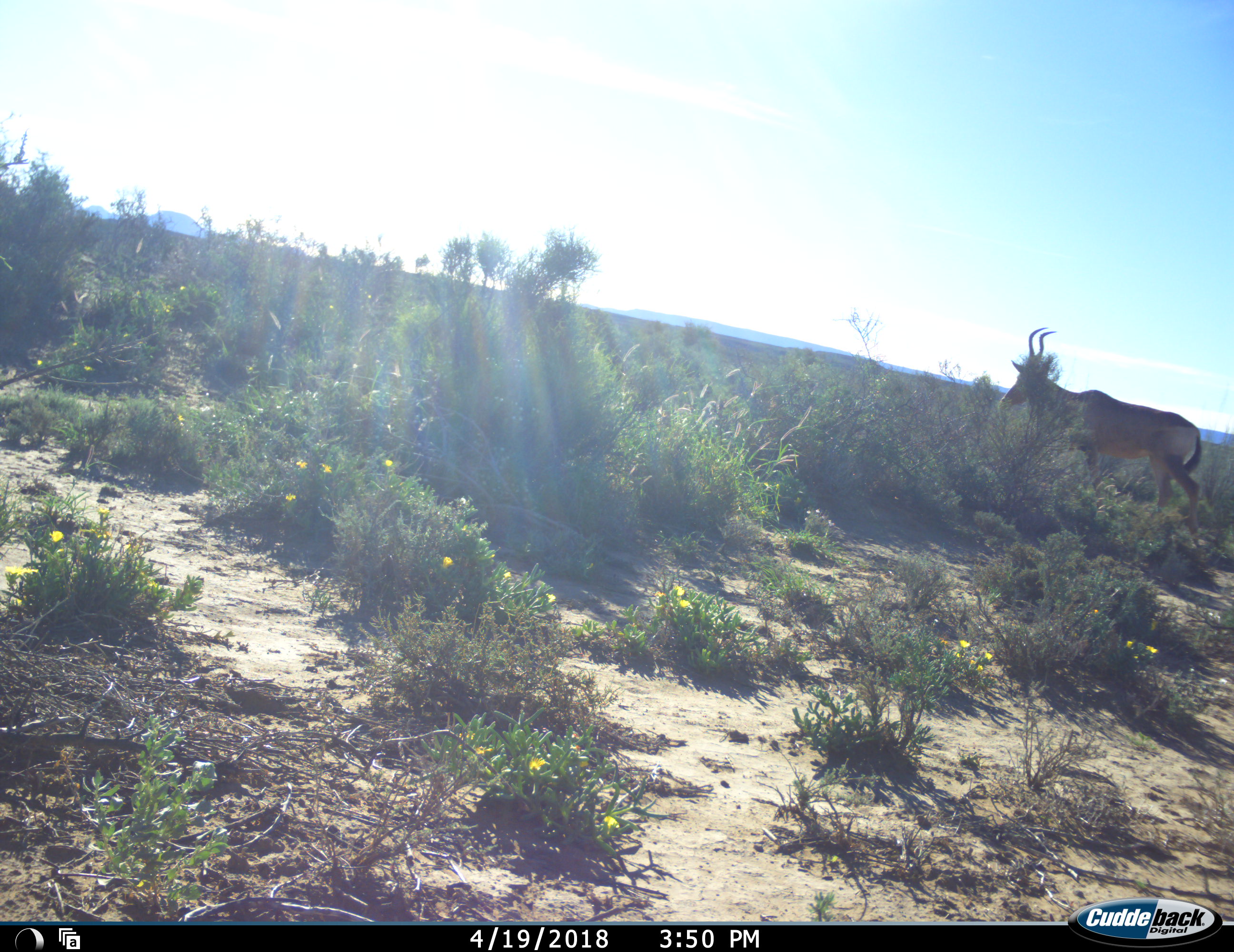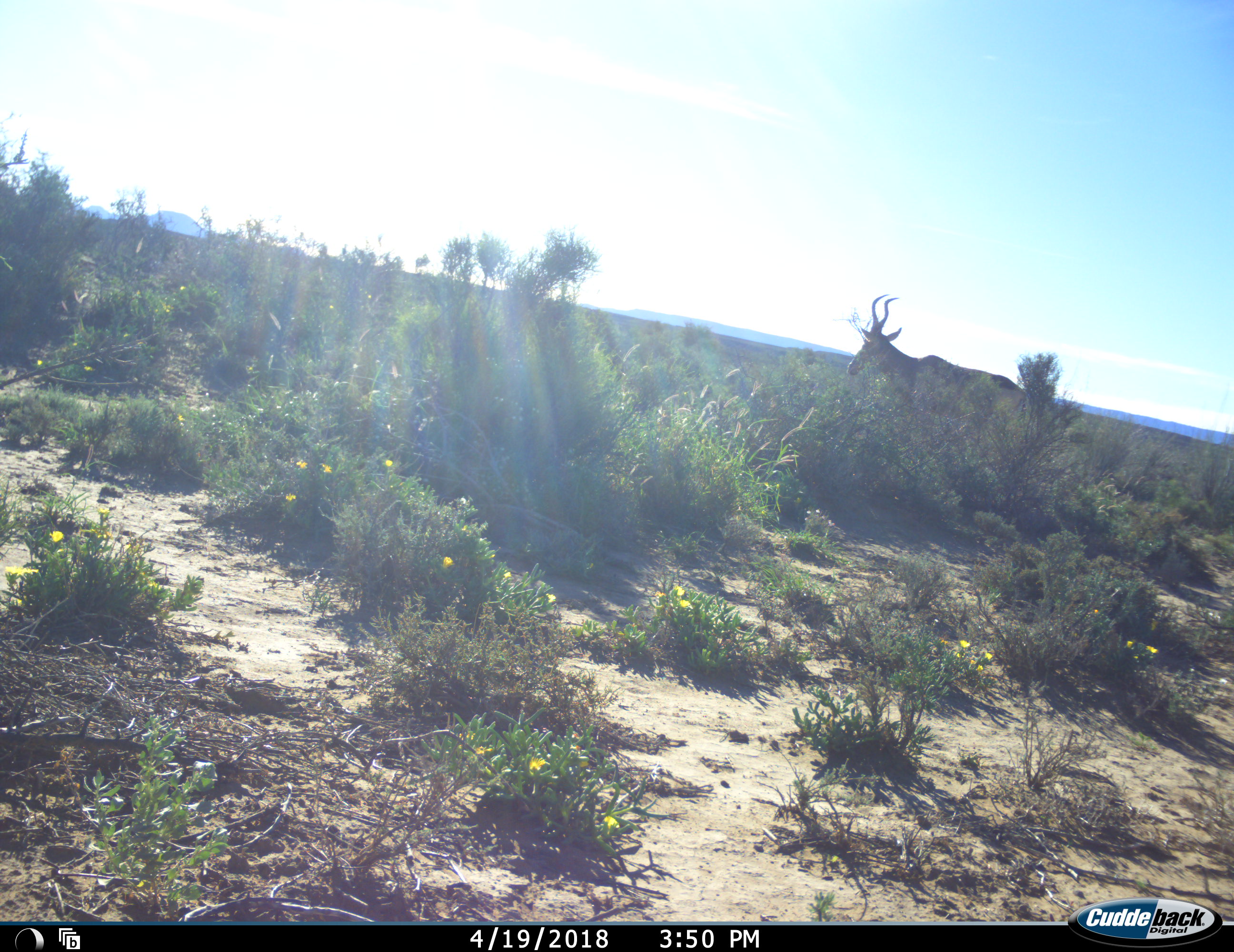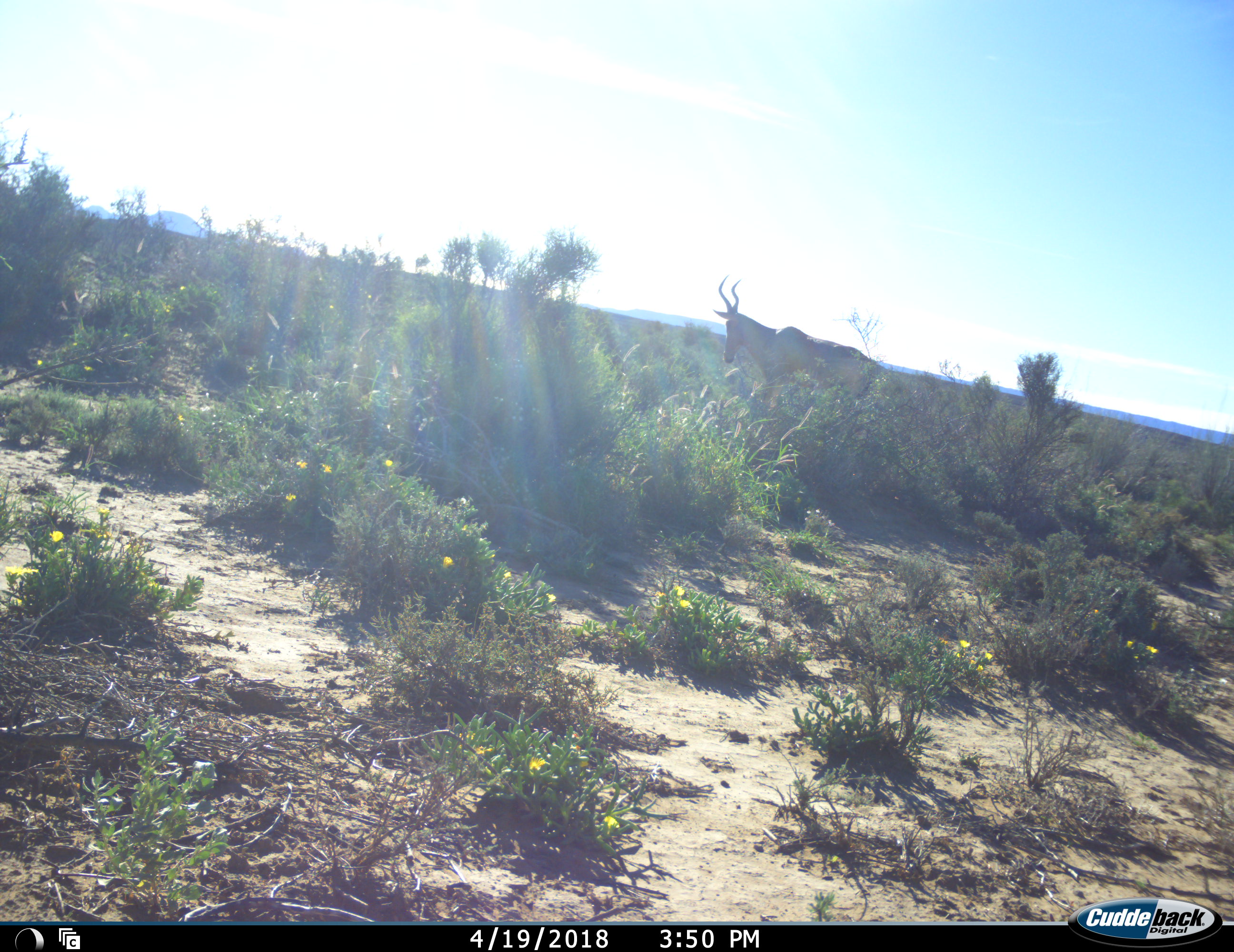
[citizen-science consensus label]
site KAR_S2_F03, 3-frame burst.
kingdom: Animalia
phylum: Chordata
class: Mammalia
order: Artiodactyla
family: Bovidae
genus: Alcelaphus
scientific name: Alcelaphus buselaphus caama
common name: red hartebeest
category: hartebeestred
Hartebeestred (red hartebeest) (Alcelaphus buselaphus caama), count 1. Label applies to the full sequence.